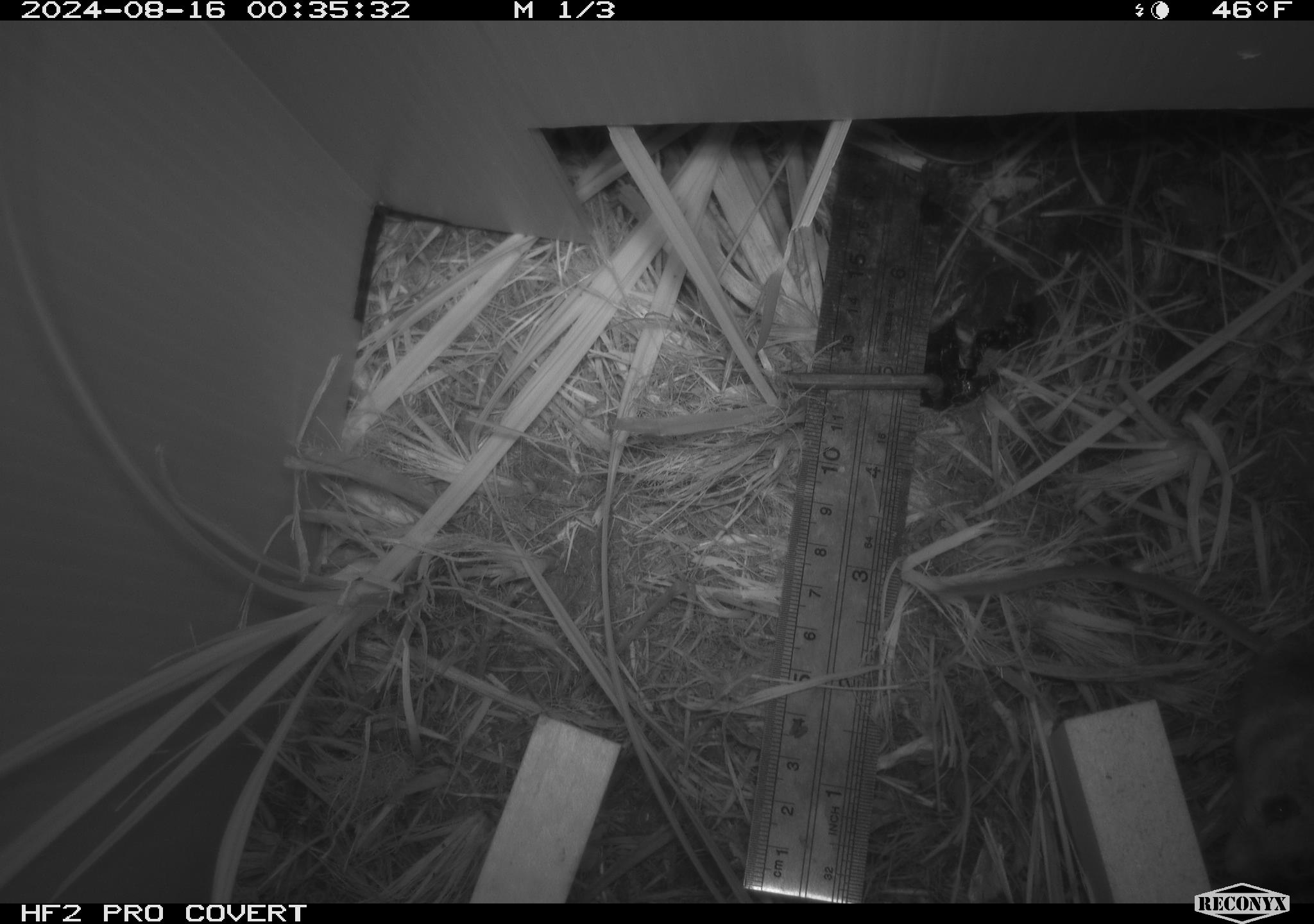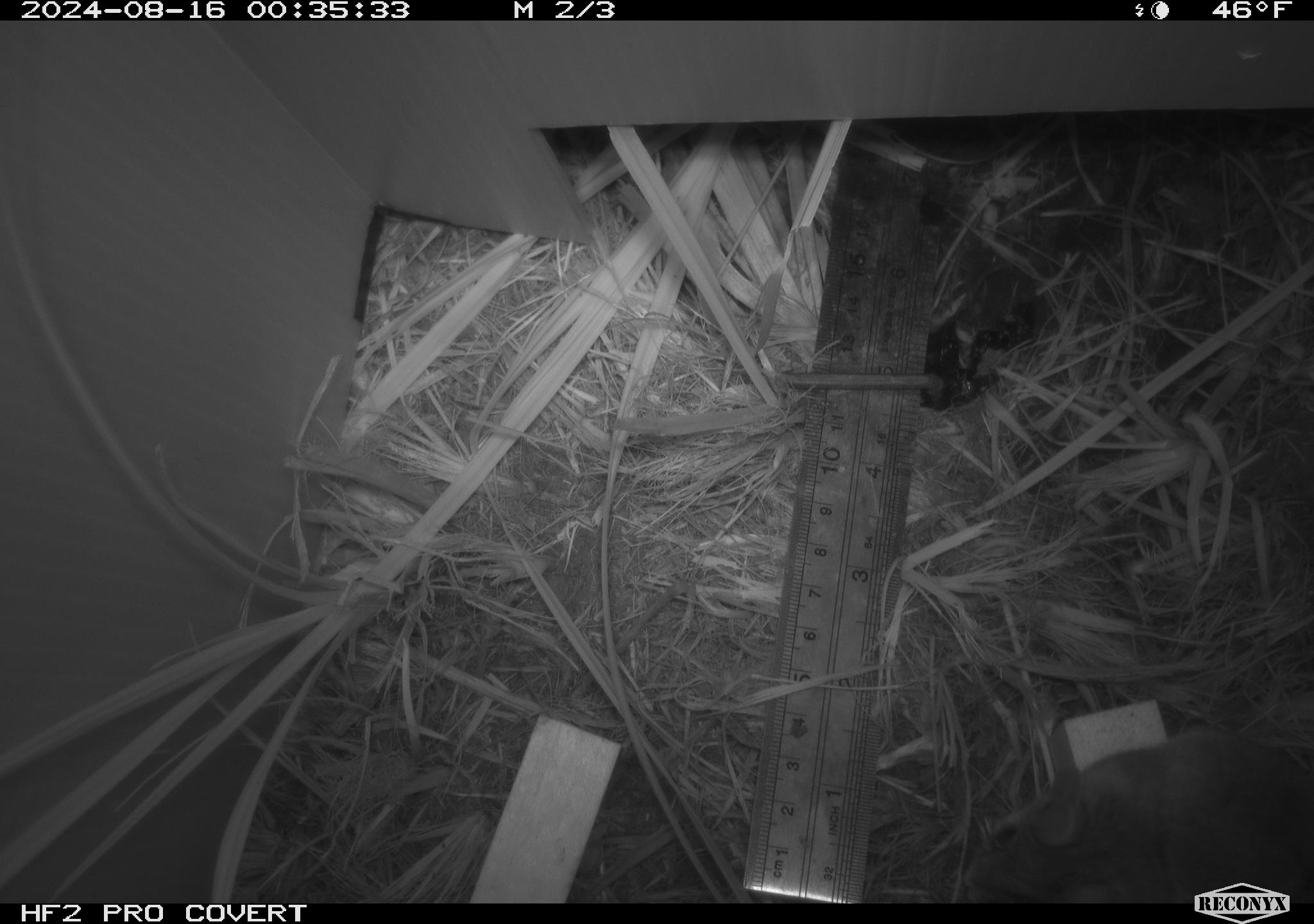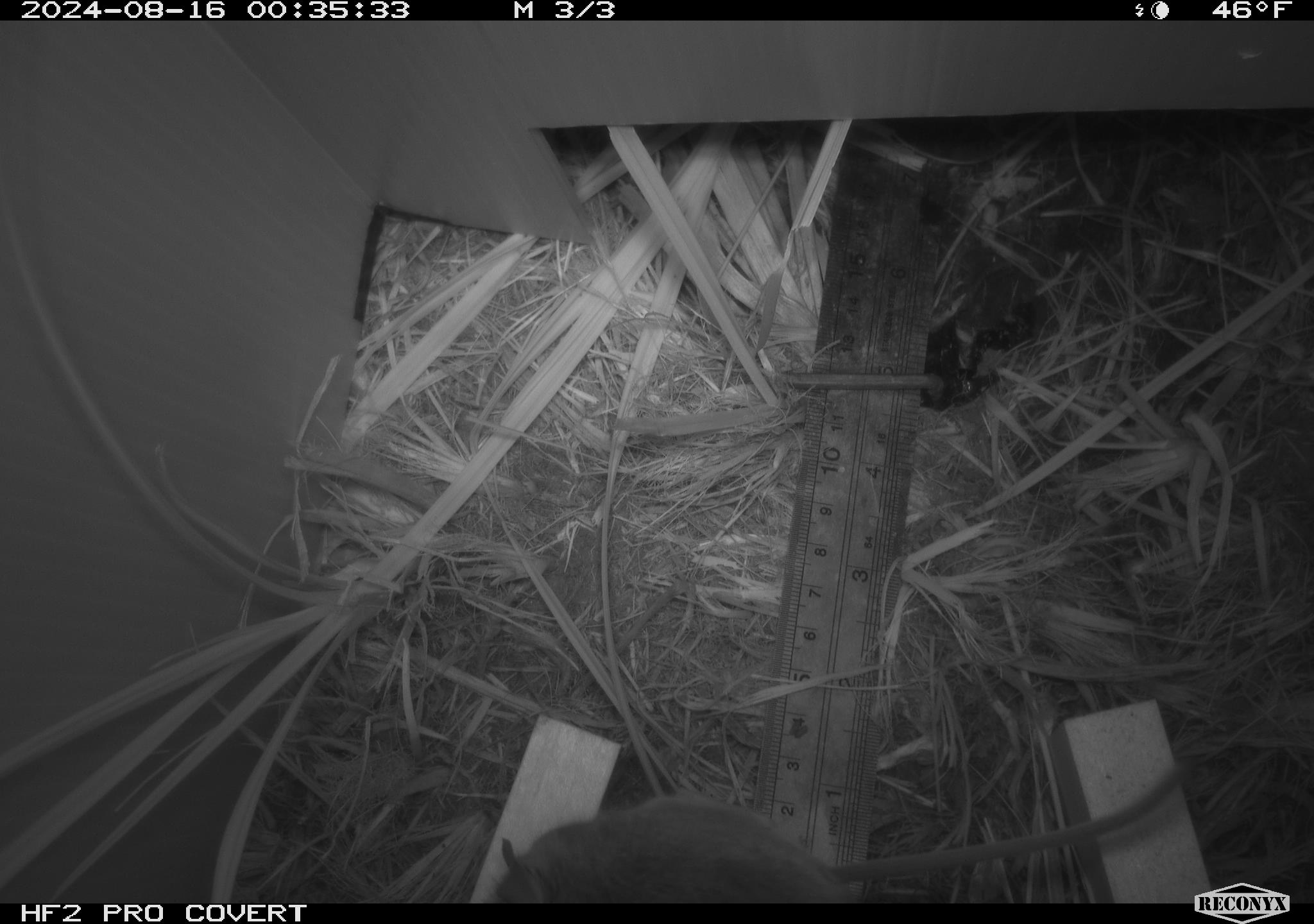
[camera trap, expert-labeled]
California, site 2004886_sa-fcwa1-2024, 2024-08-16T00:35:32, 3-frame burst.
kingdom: Animalia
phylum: Chordata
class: Mammalia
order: Rodentia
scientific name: Rodentia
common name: mouse species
Mouse species (Rodentia).